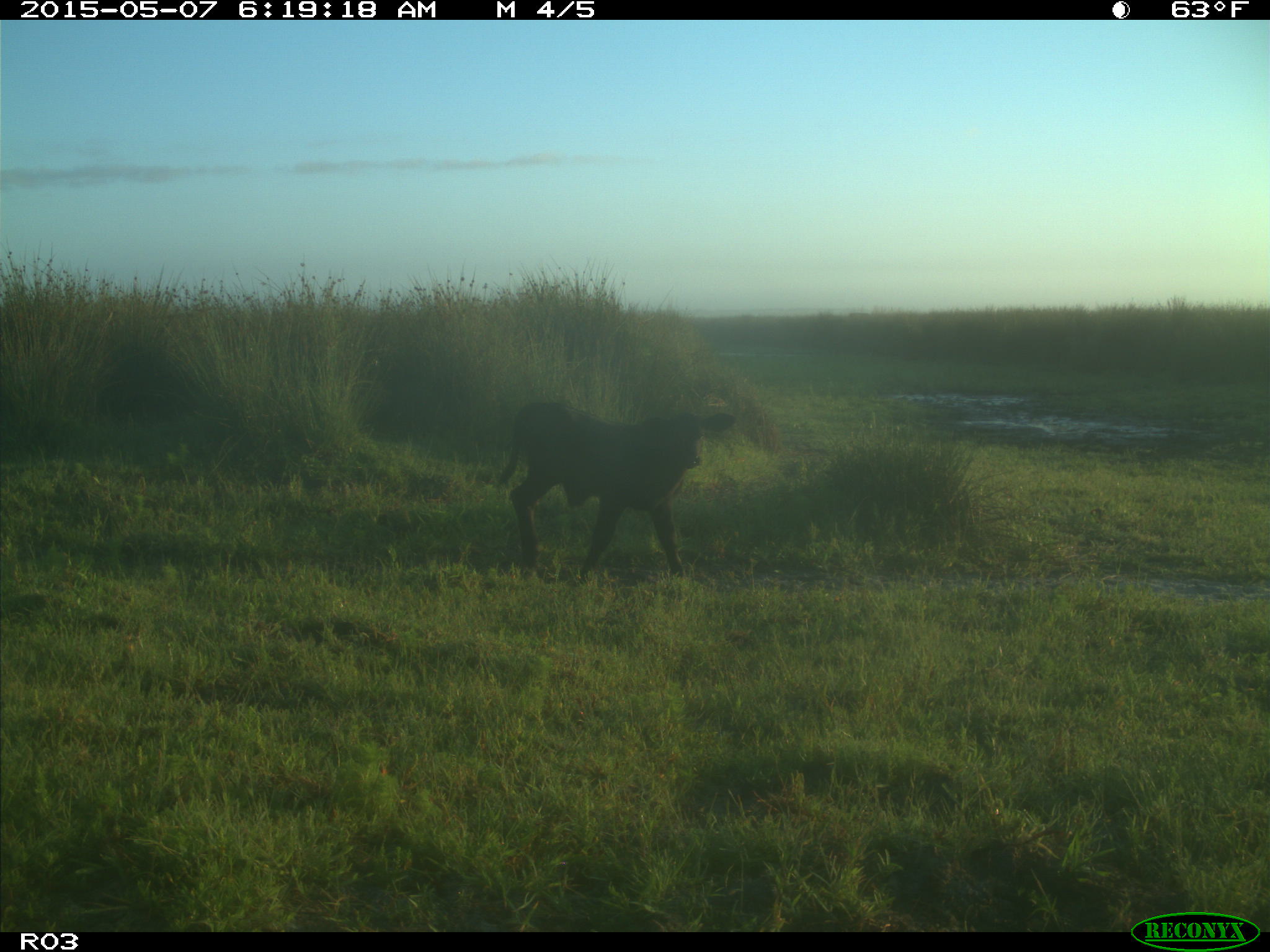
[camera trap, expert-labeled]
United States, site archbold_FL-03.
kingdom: Animalia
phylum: Chordata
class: Mammalia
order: Artiodactyla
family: Bovidae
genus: Bos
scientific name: Bos taurus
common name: domestic cow